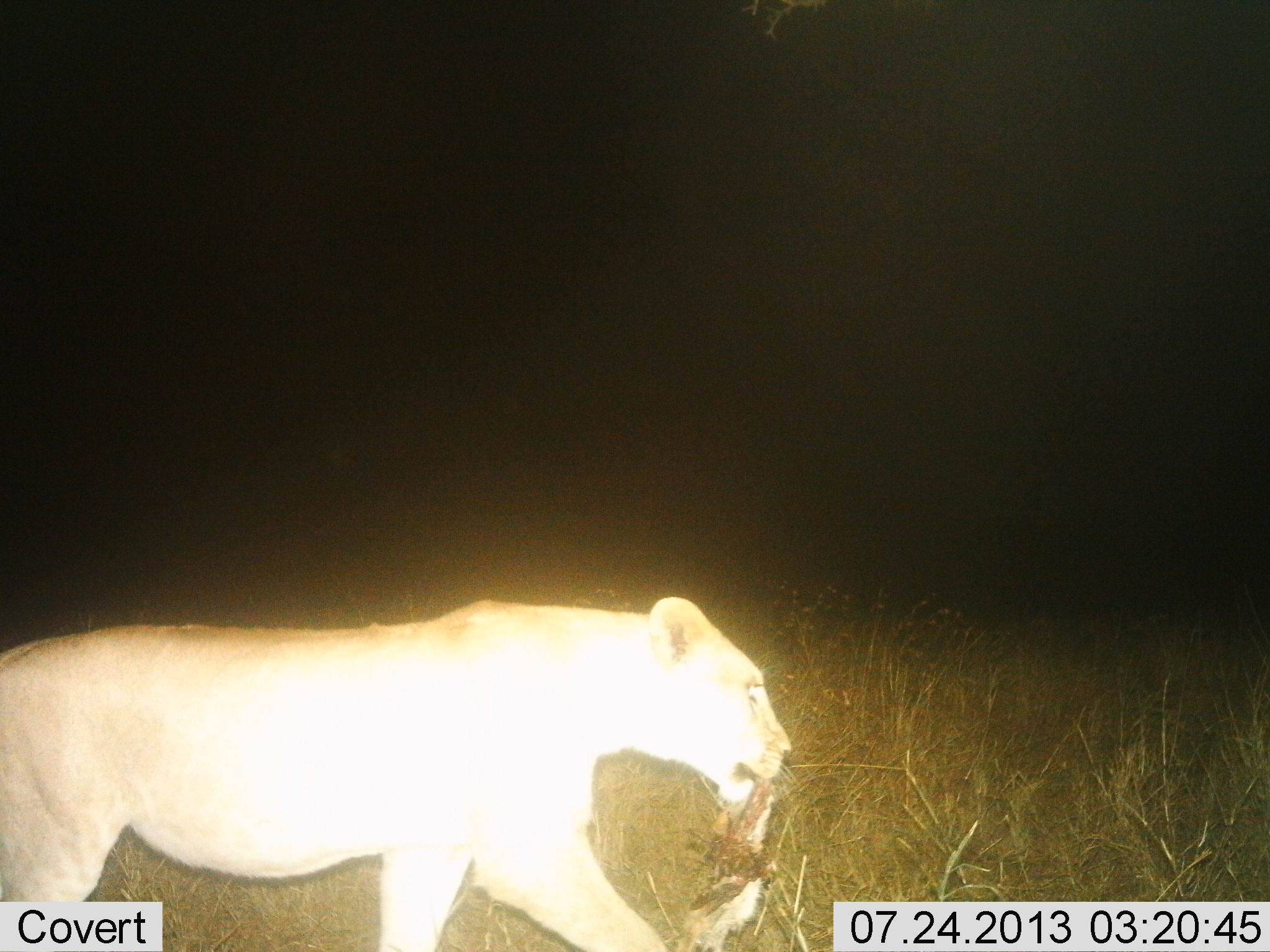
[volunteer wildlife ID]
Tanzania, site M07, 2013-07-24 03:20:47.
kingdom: Animalia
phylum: Chordata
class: Mammalia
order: Carnivora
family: Felidae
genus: Panthera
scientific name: Panthera leo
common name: lion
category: lionfemale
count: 1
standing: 0%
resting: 0%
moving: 79%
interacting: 11%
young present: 7%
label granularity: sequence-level